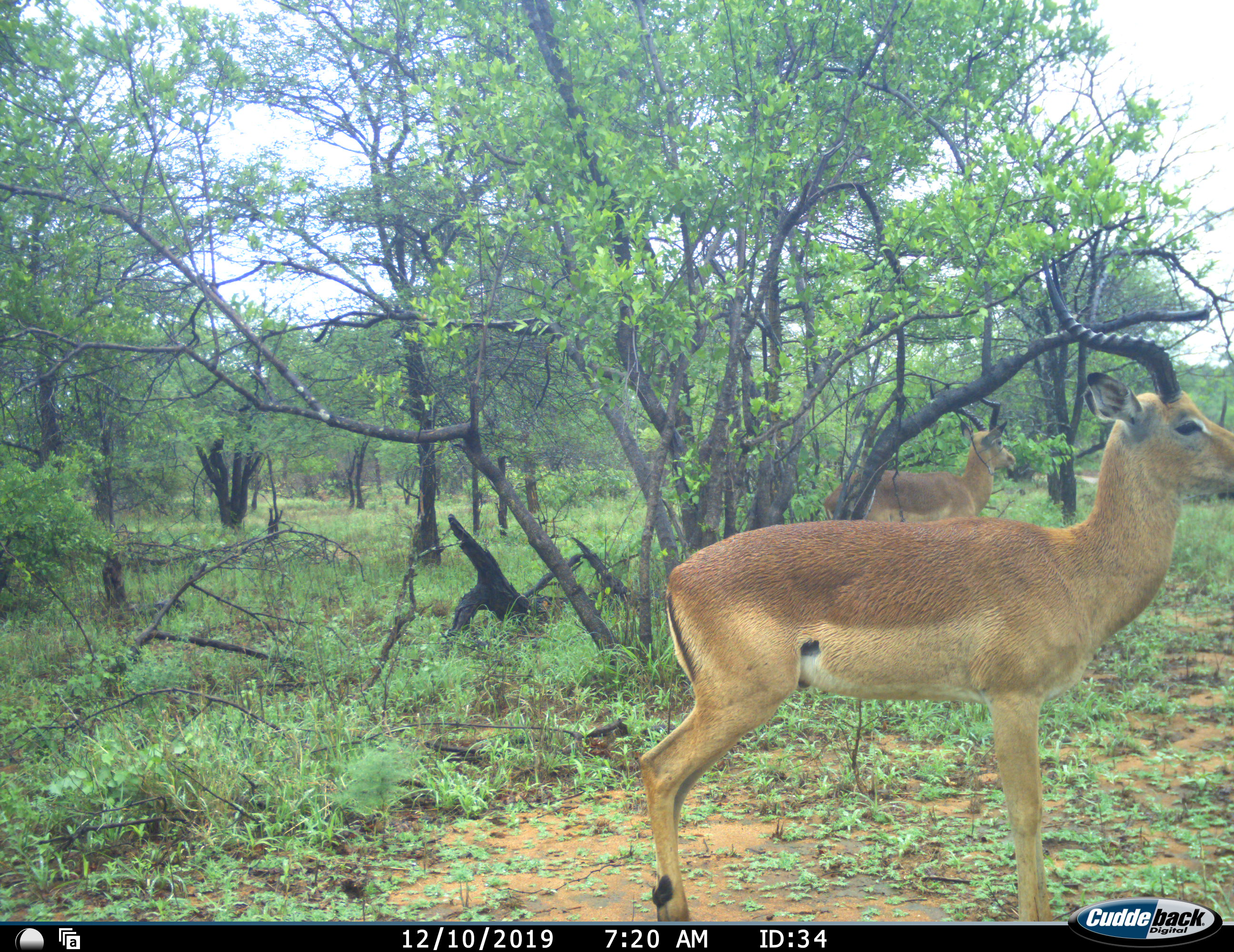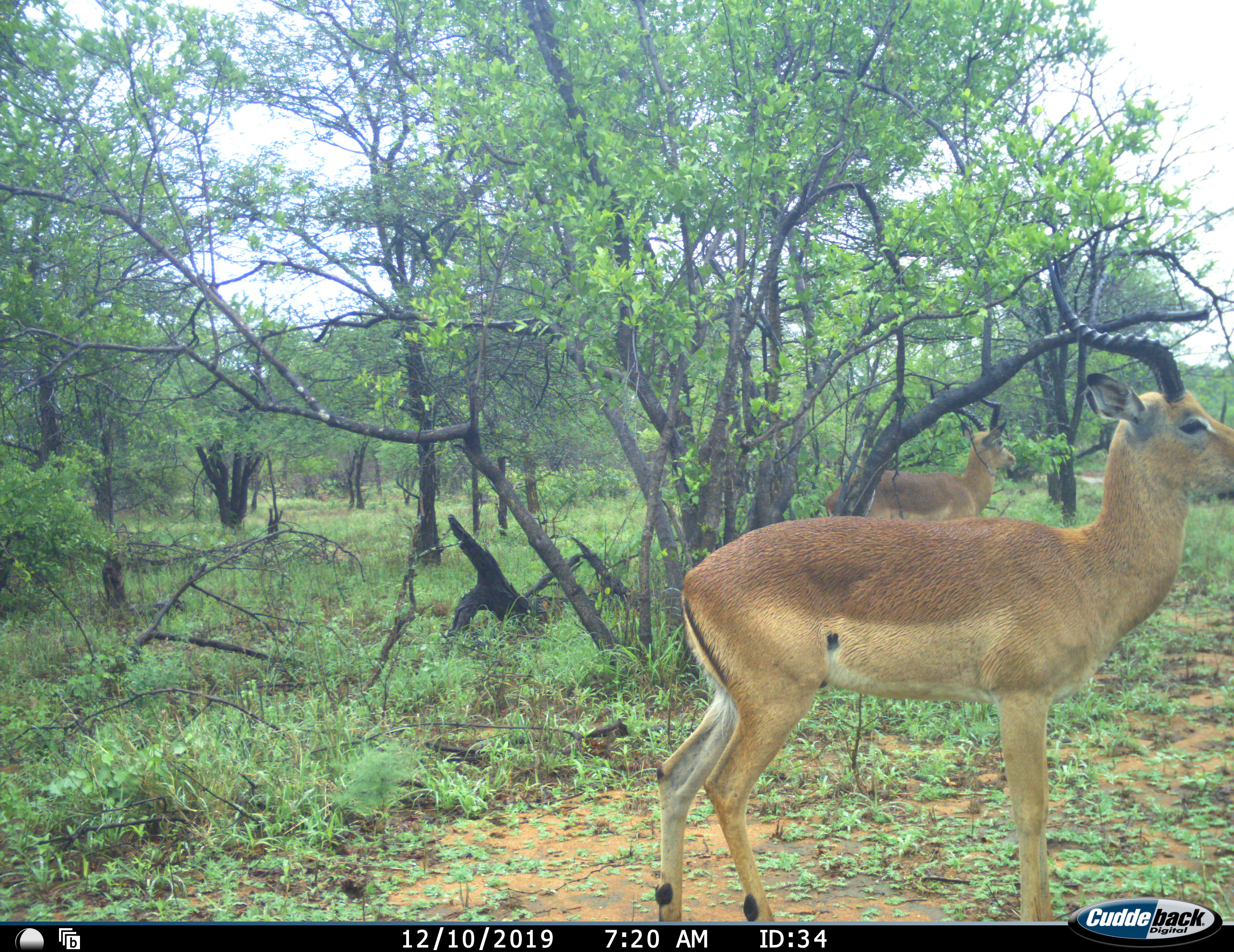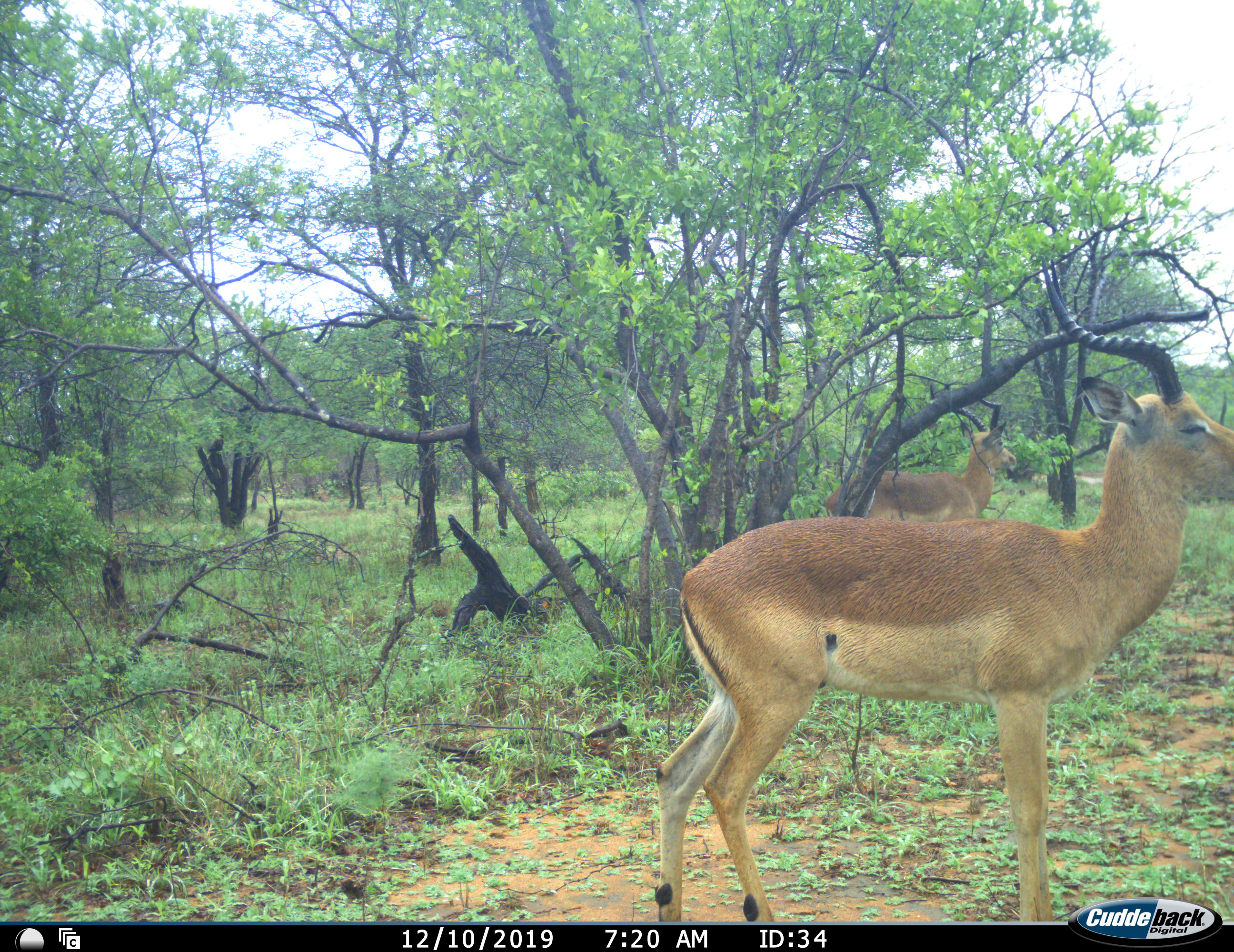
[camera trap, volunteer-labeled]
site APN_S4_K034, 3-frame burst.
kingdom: Animalia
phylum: Chordata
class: Mammalia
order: Artiodactyla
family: Bovidae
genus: Aepyceros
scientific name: Aepyceros melampus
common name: impala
Impala (Aepyceros melampus), count 2. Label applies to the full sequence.